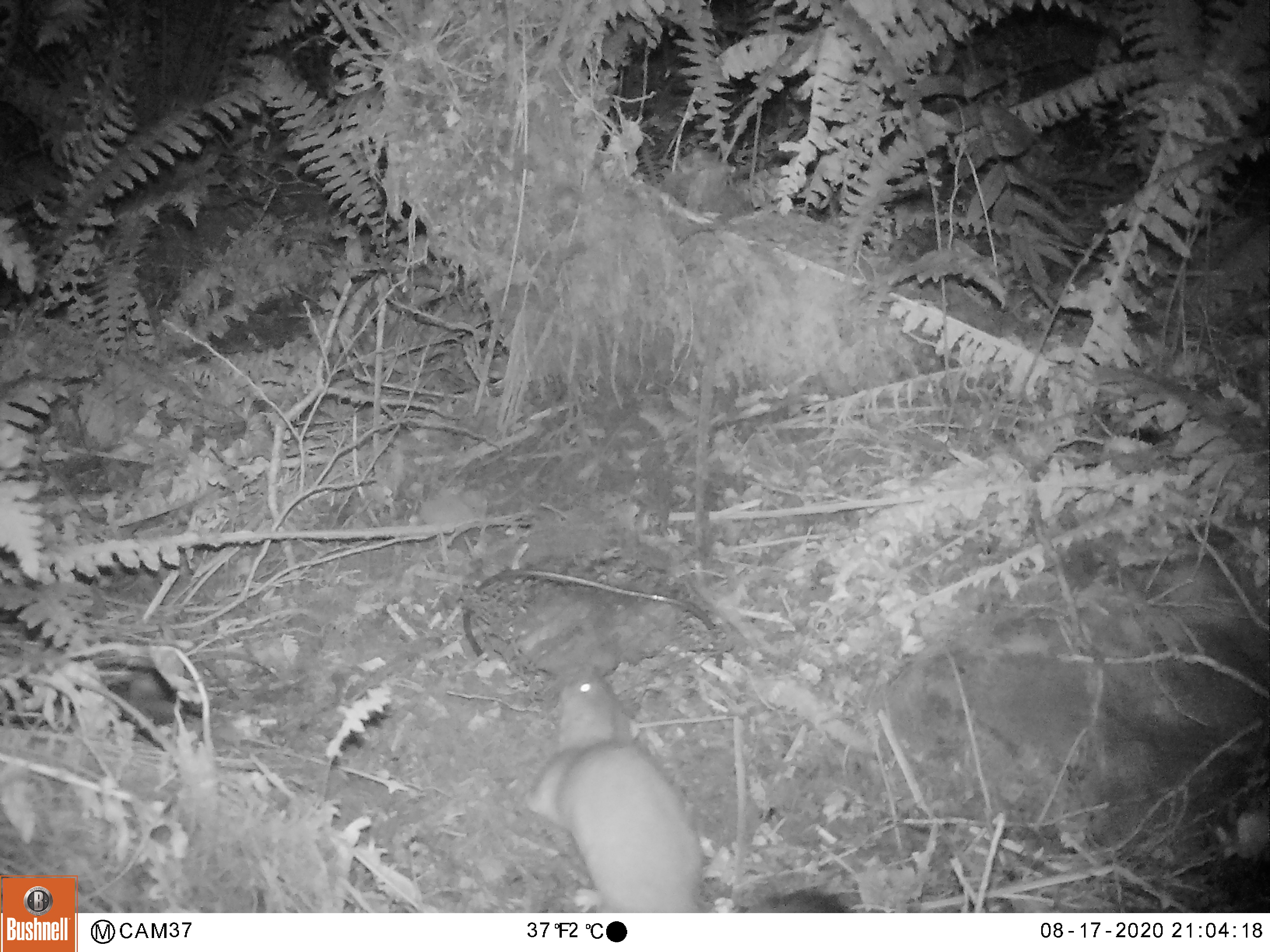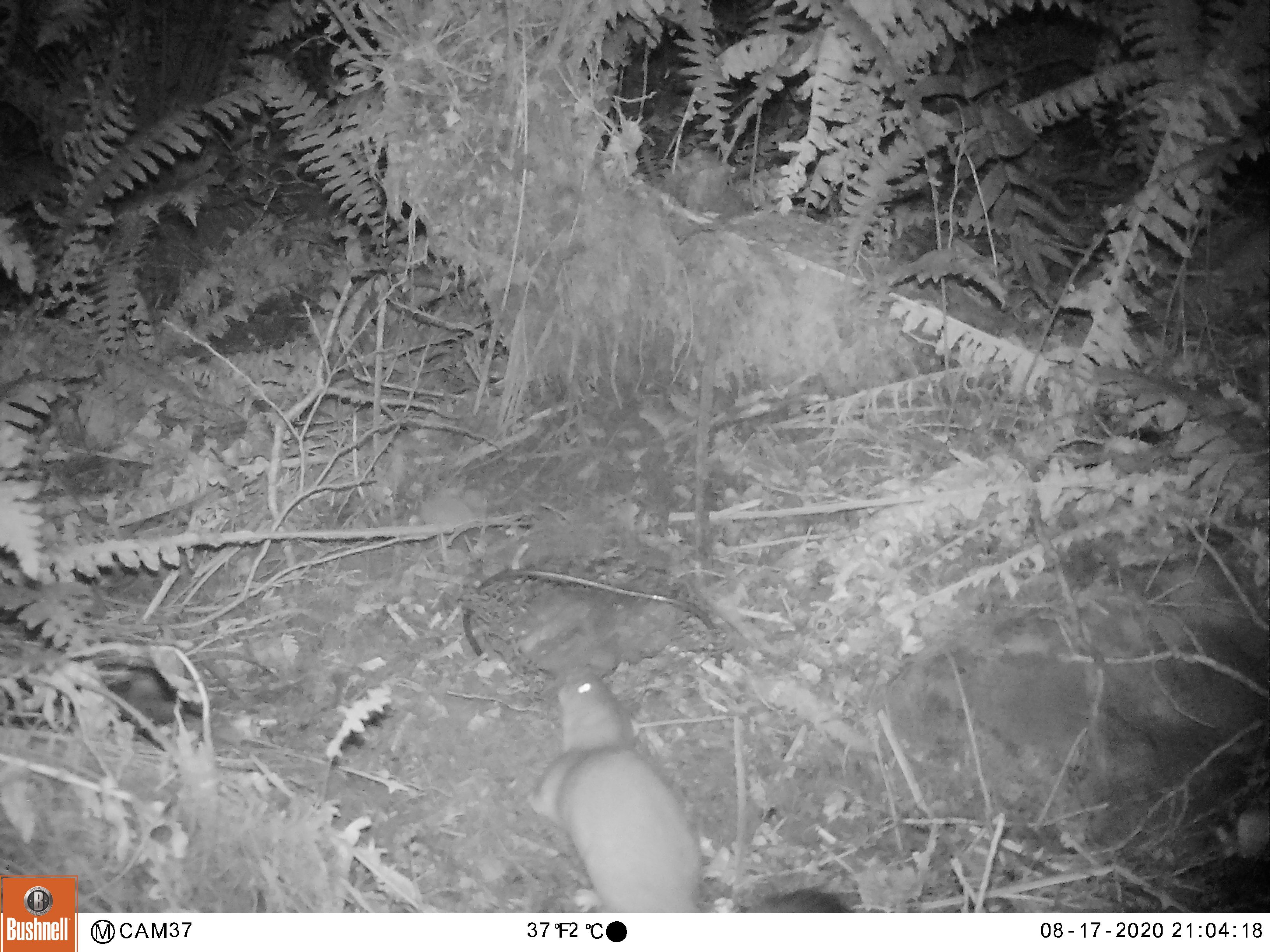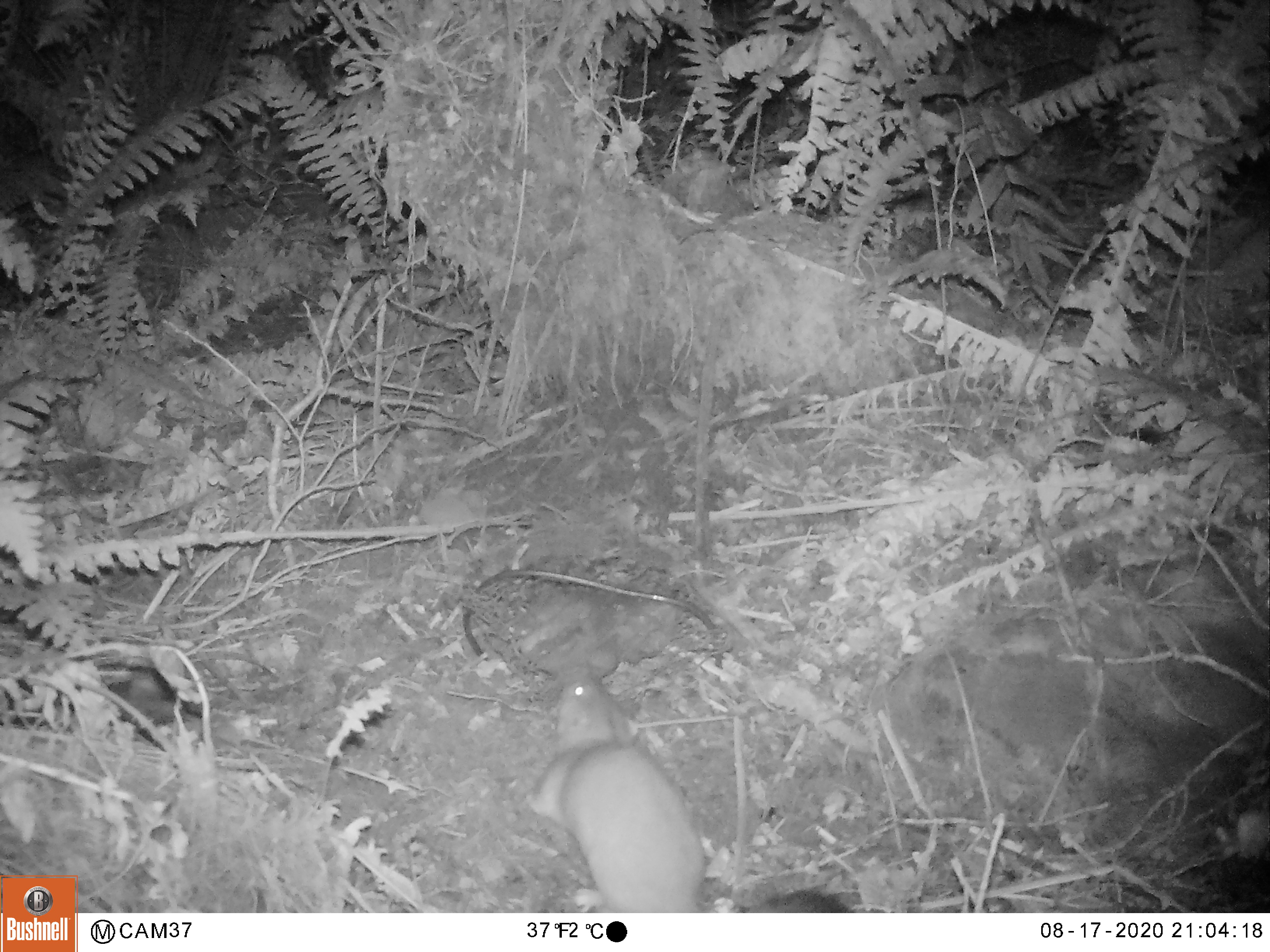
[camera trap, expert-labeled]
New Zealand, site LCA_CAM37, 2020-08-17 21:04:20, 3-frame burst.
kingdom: Animalia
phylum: Chordata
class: Mammalia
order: Carnivora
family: Mustelidae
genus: Mustela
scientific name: Mustela erminea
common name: stoat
Stoat (Mustela erminea).